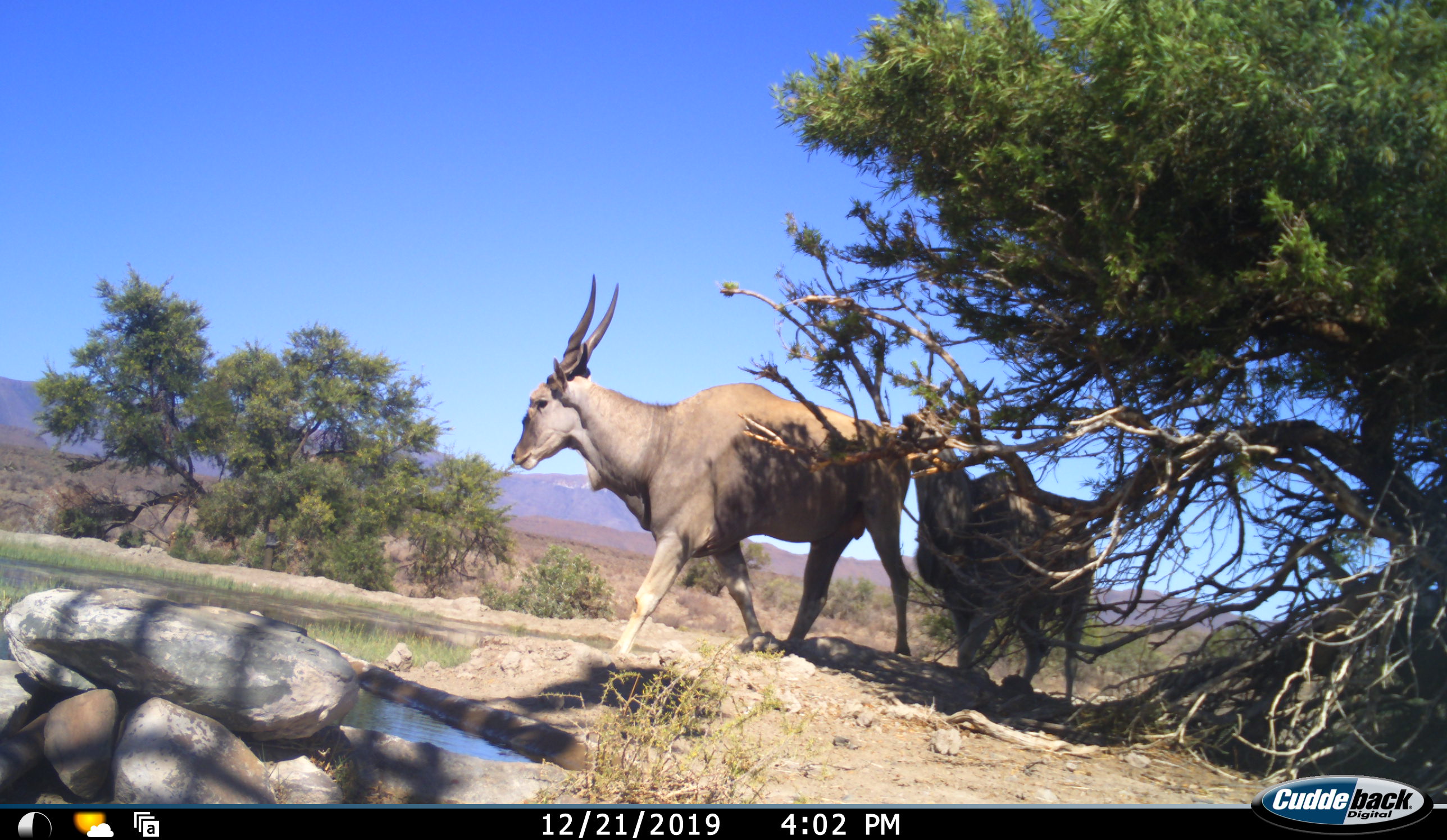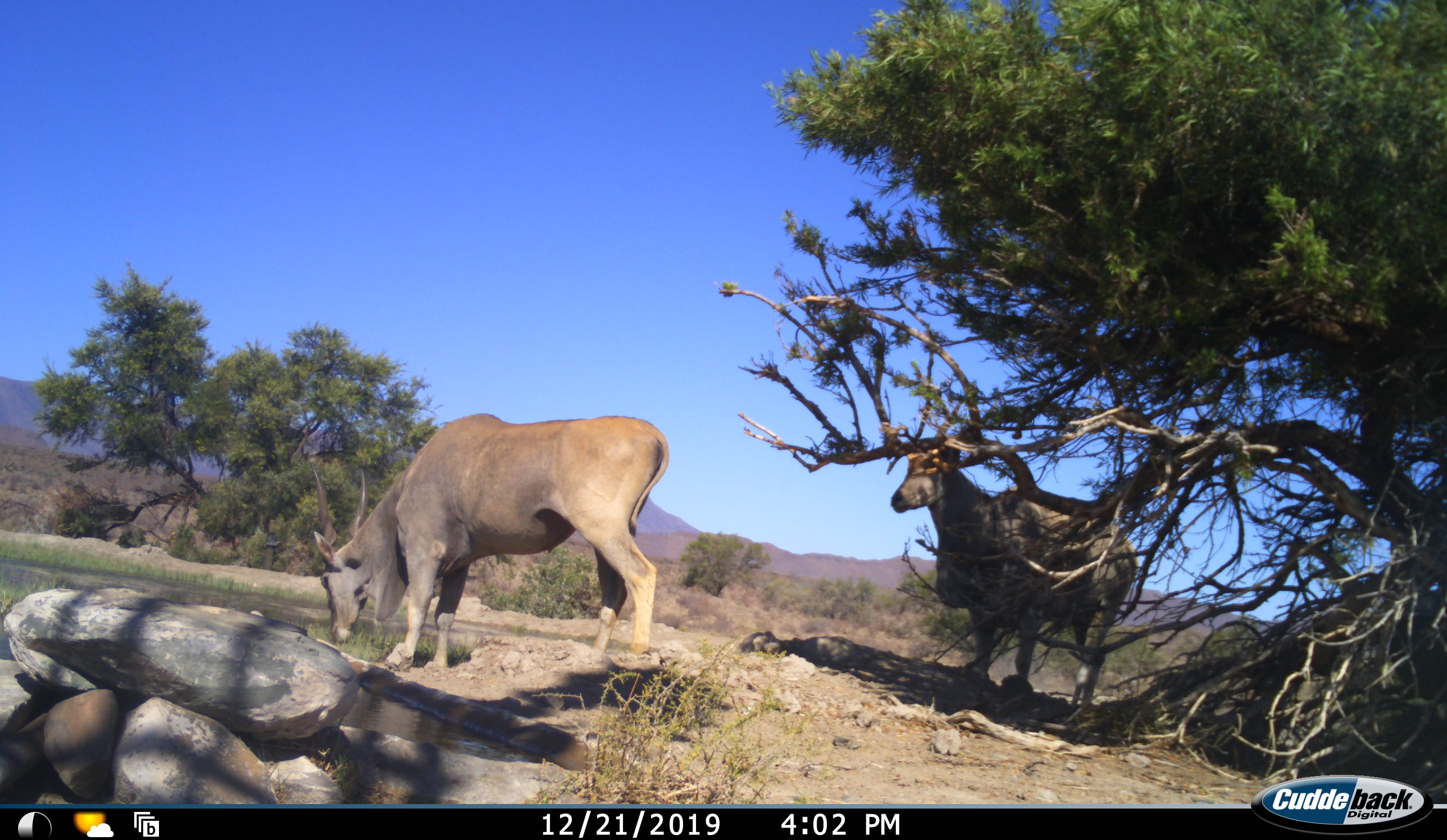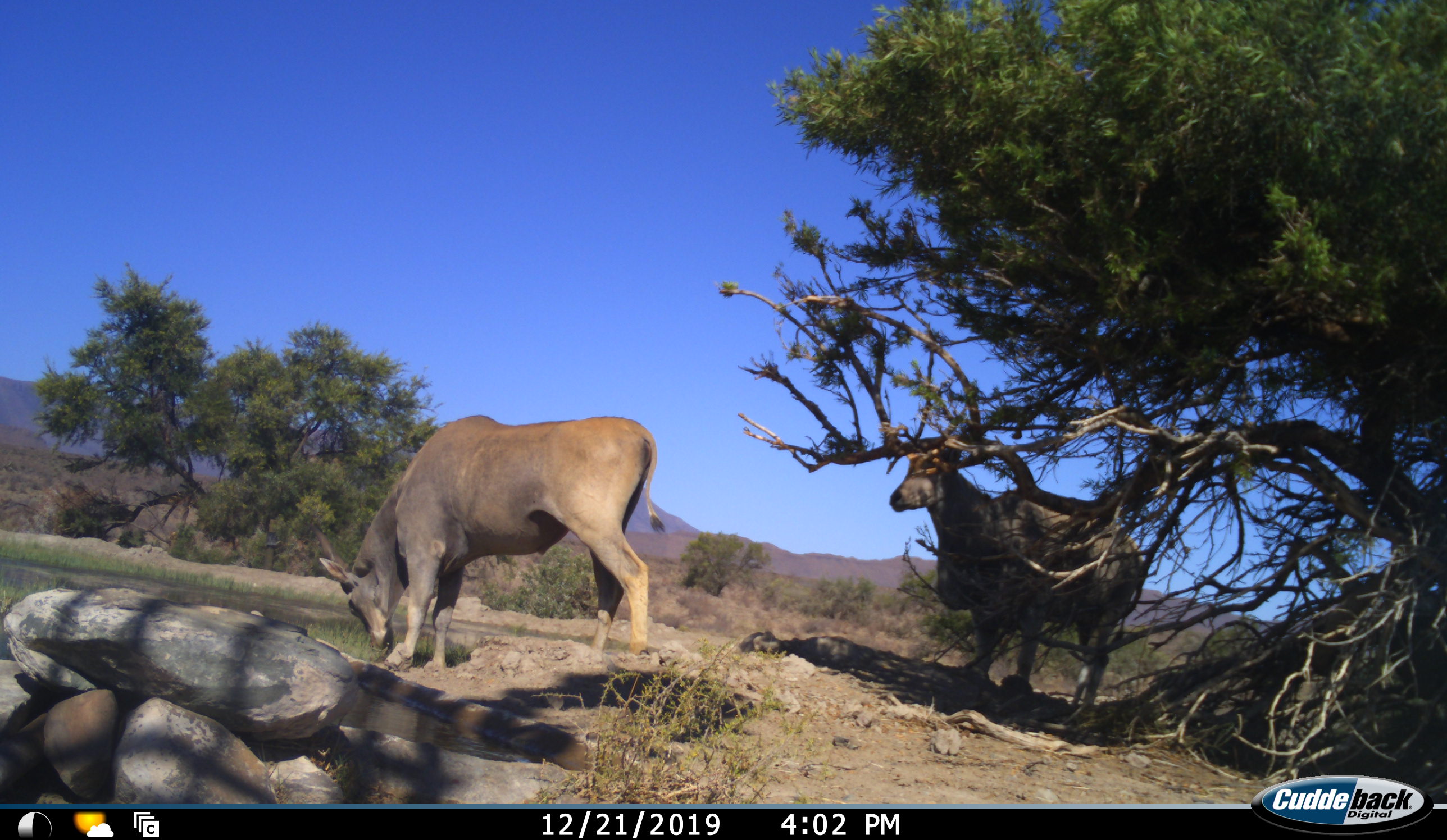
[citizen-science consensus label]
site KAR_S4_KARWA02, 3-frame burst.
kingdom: Animalia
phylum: Chordata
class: Mammalia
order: Artiodactyla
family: Bovidae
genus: Tragelaphus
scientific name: Tragelaphus oryx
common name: eland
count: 2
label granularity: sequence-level